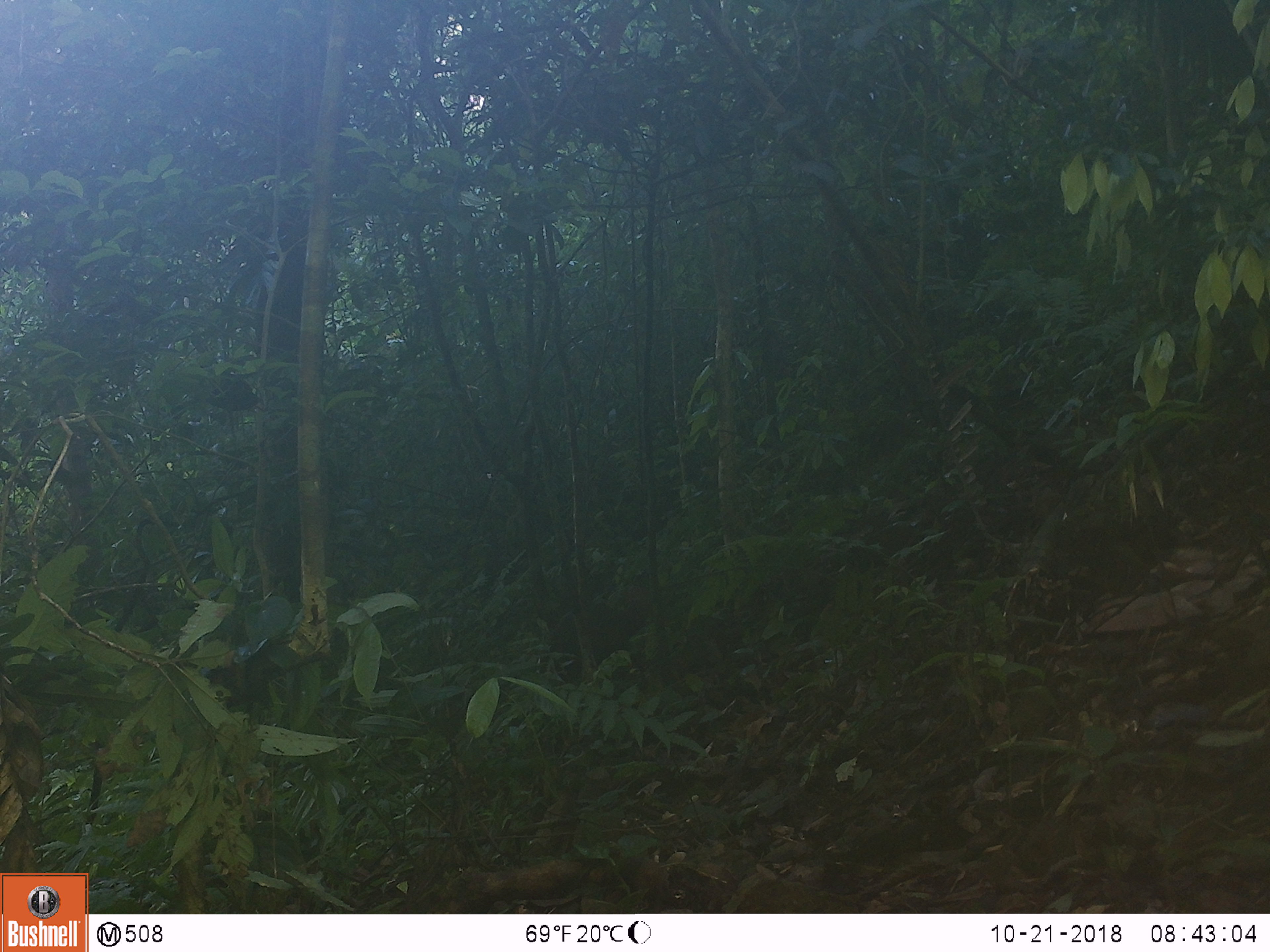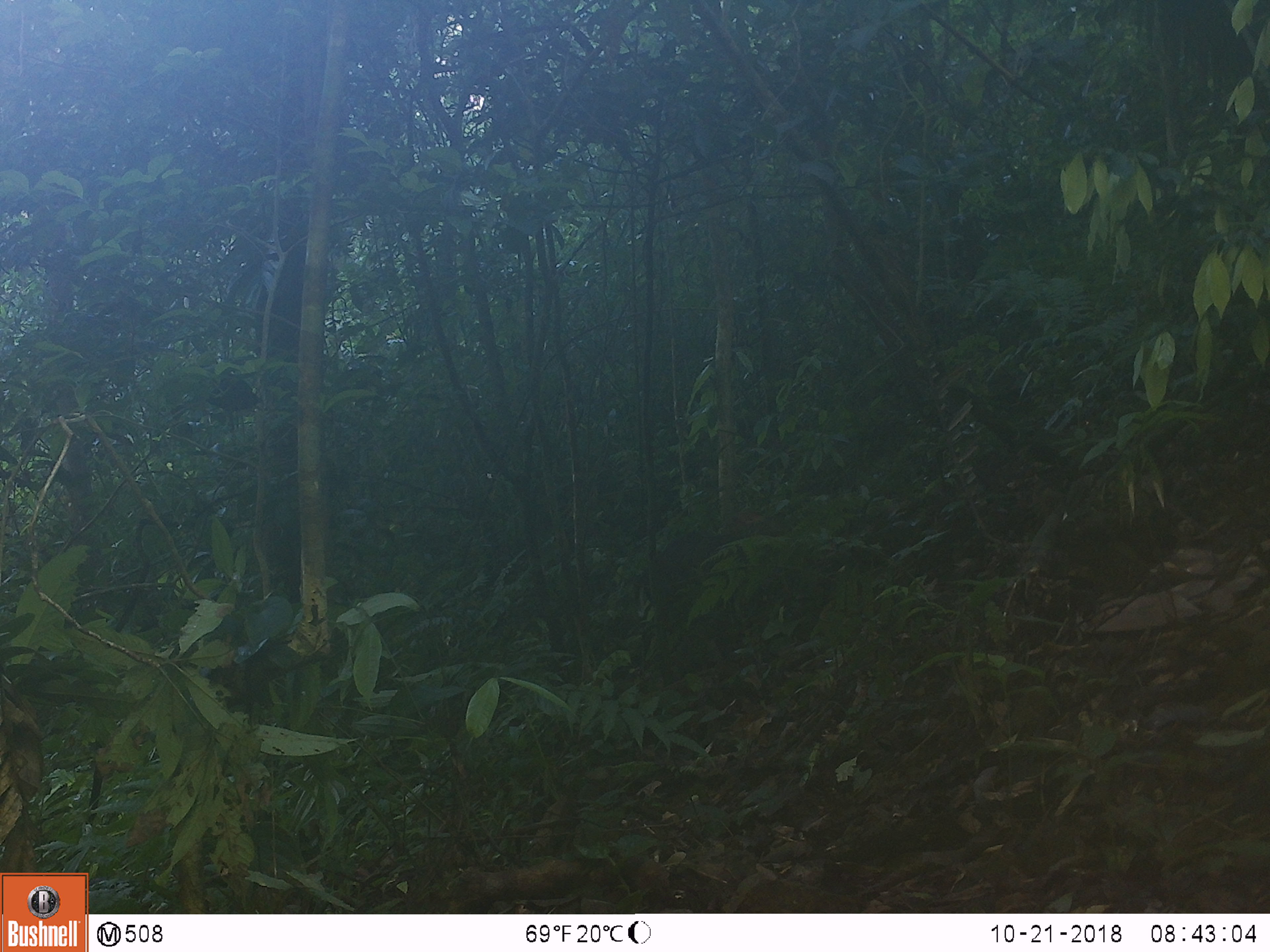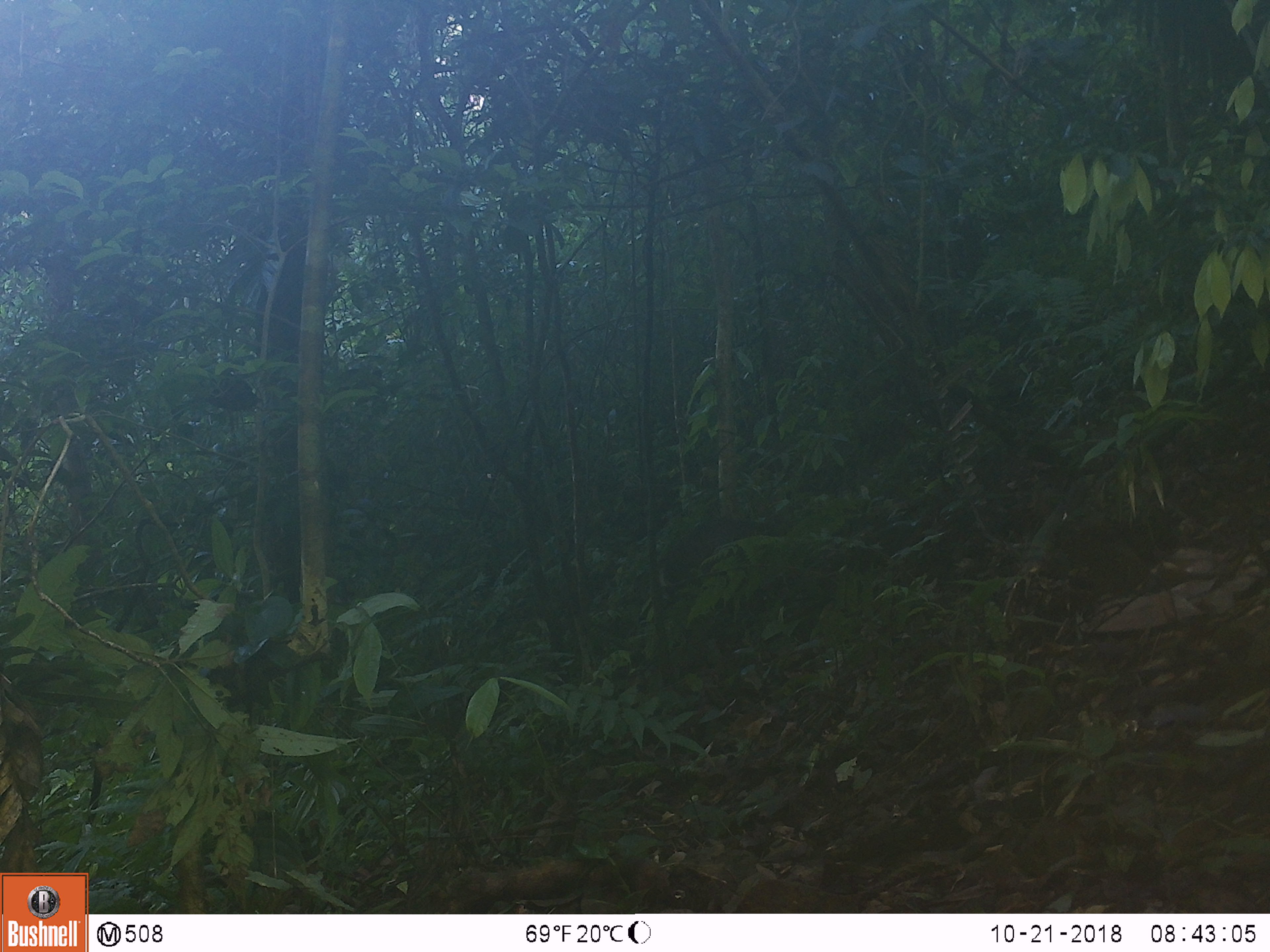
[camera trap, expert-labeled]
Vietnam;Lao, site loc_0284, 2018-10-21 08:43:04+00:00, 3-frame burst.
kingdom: Animalia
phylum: Chordata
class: Mammalia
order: Artiodactyla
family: Cervidae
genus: Muntiacus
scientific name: Muntiacus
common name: muntjacs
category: unidentified muntjac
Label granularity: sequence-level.